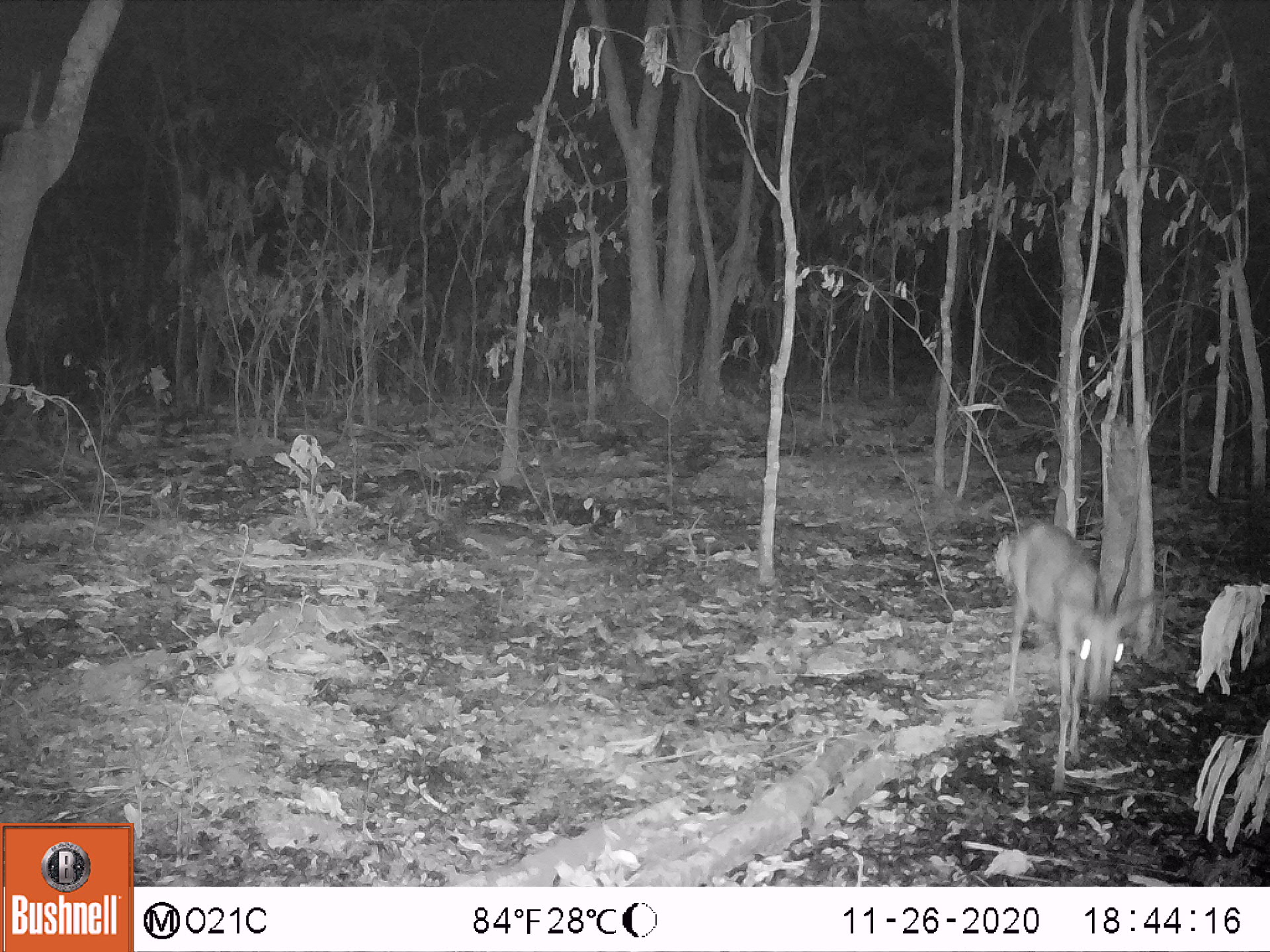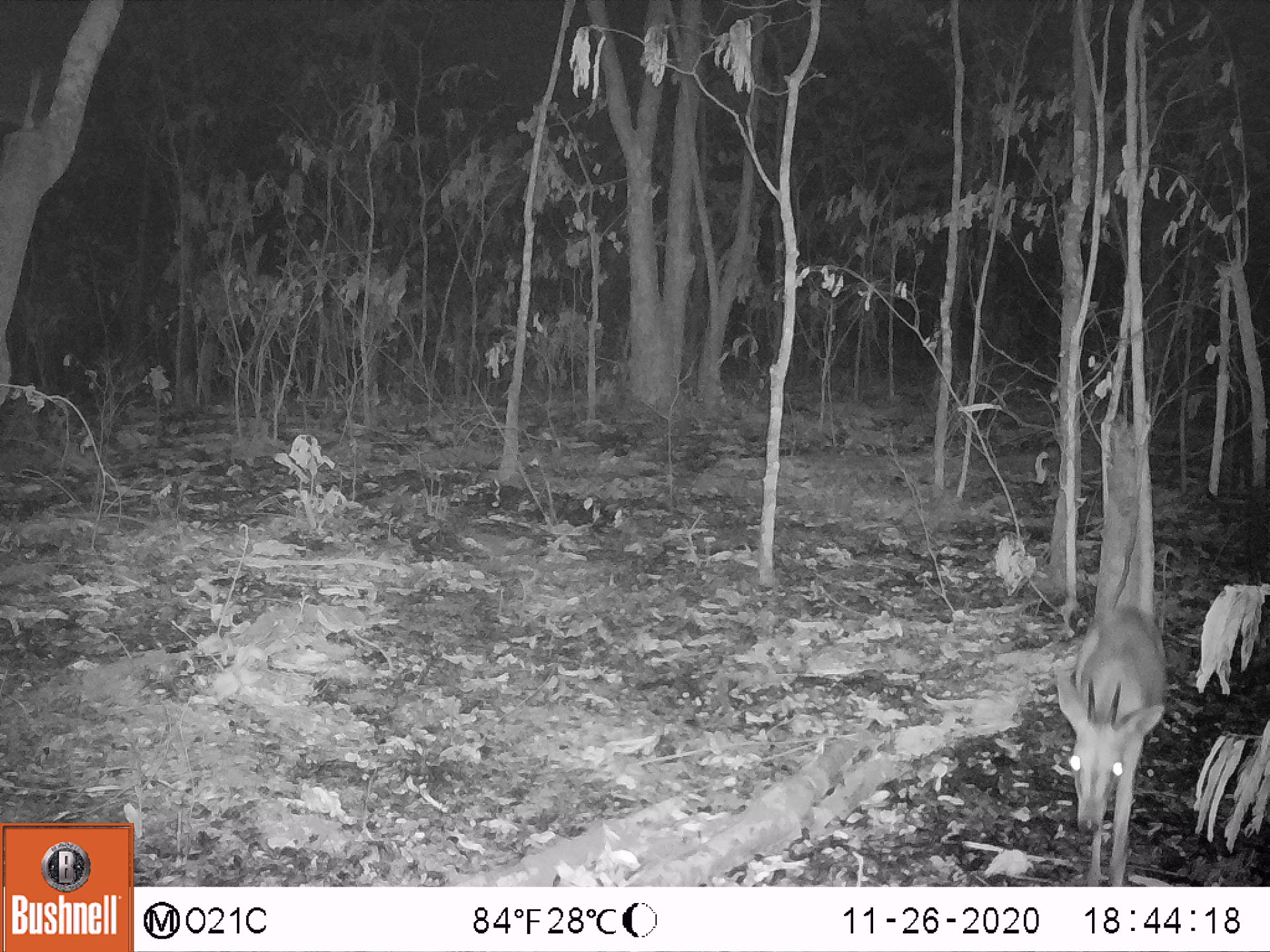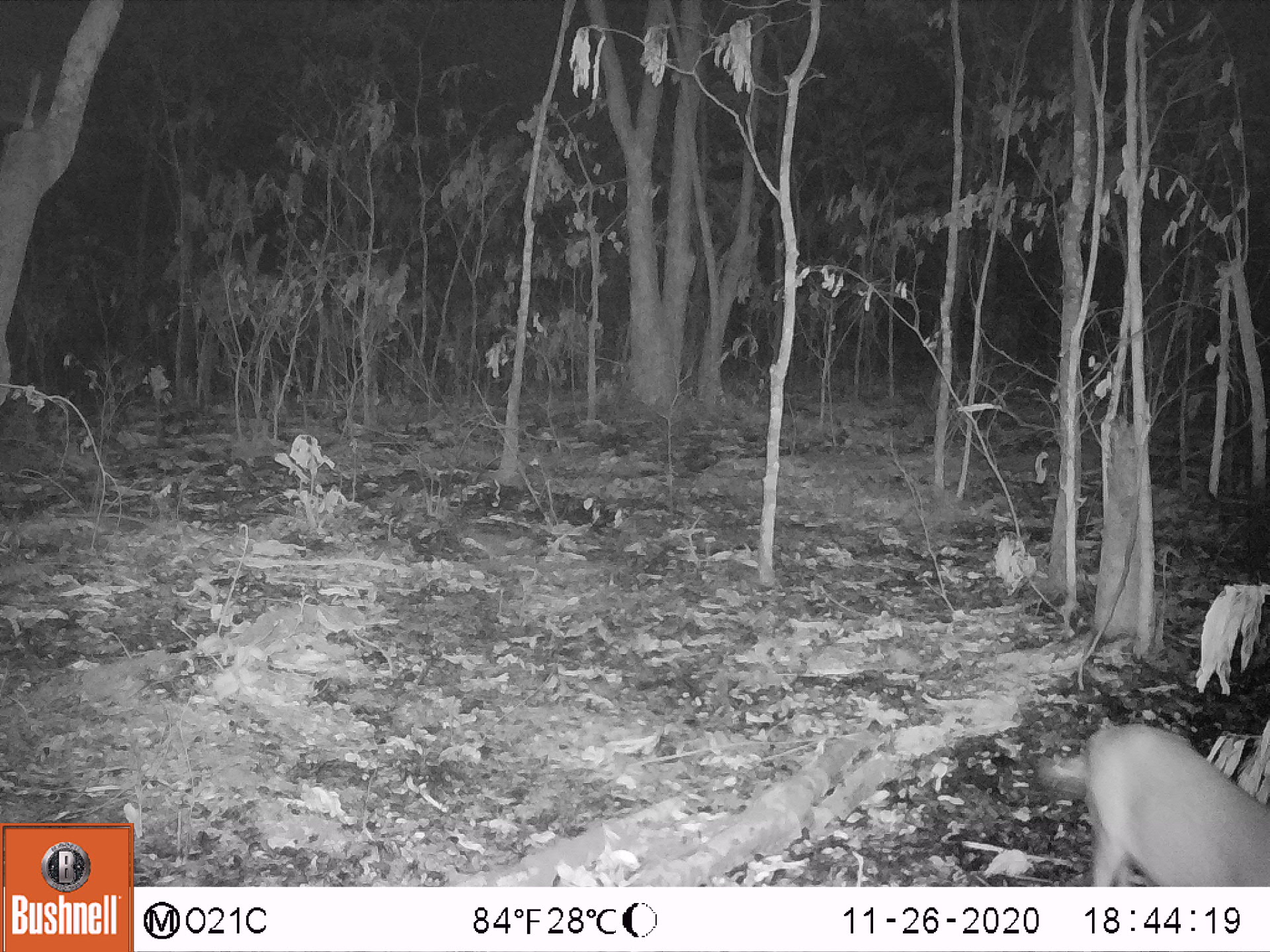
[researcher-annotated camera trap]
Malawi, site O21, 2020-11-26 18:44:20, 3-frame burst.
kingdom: Animalia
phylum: Chordata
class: Mammalia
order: Artiodactyla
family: Bovidae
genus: Sylvicapra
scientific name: Sylvicapra grimmia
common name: common duiker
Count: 1.